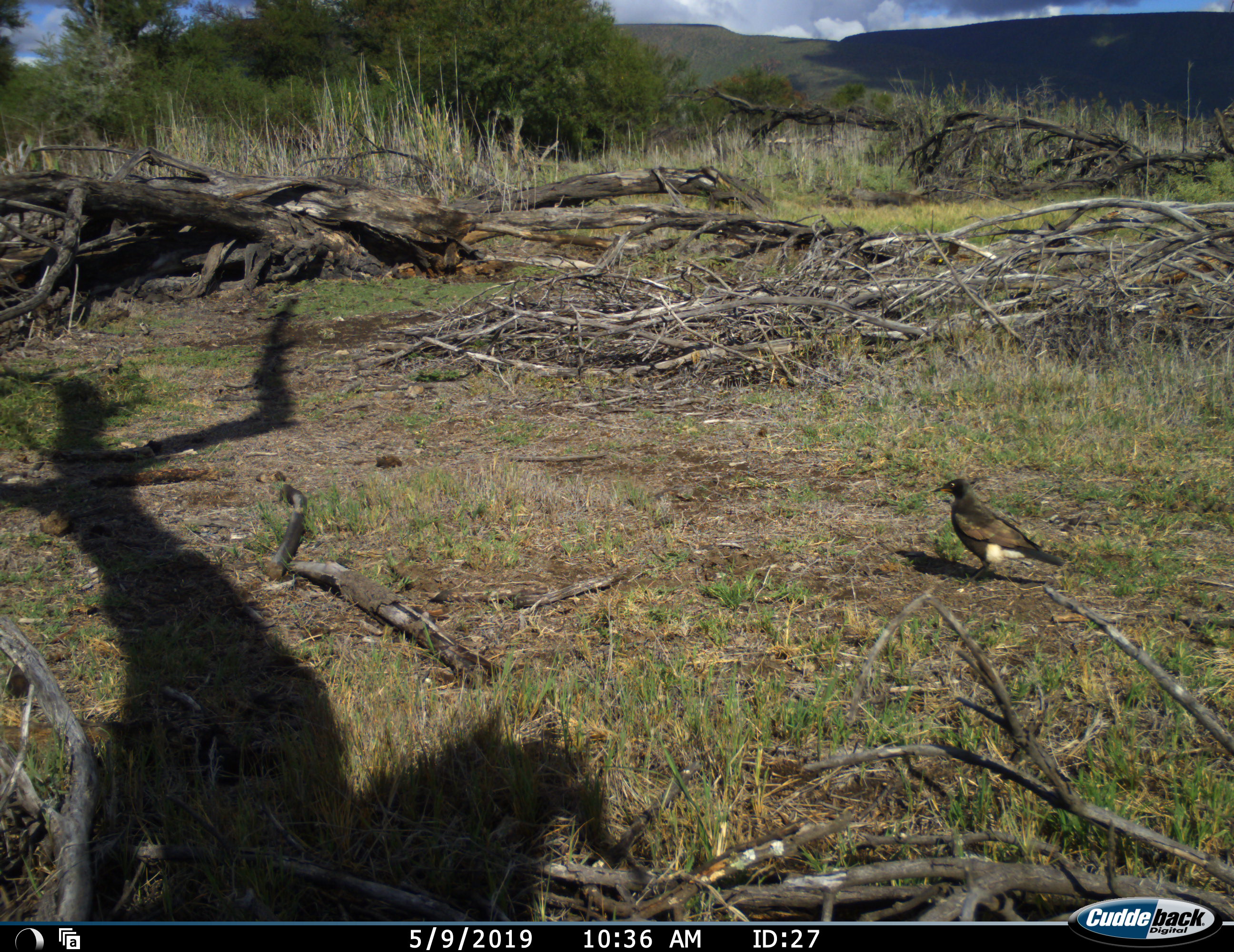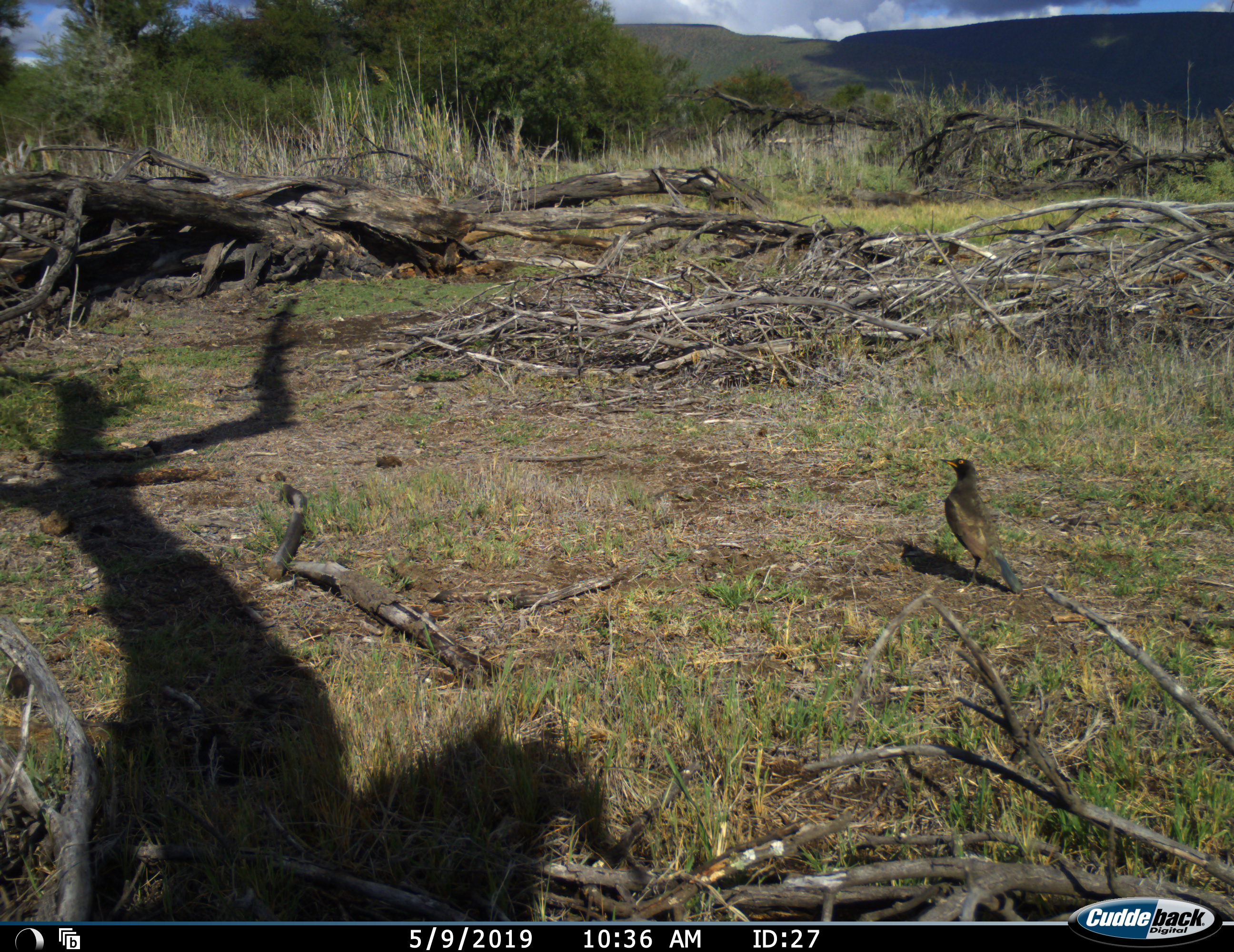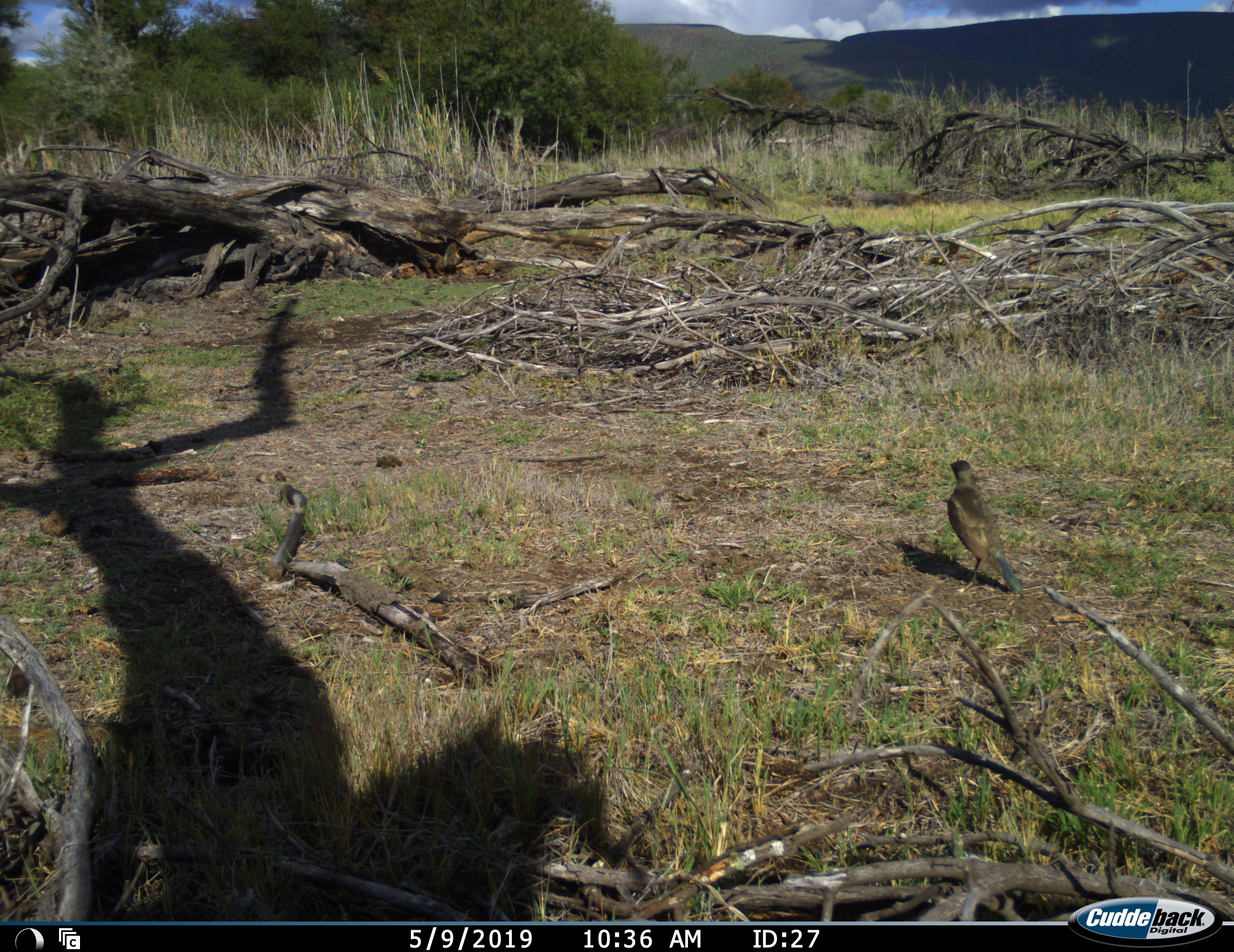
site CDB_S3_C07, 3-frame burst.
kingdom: Animalia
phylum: Chordata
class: Aves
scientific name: Aves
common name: bird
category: birdother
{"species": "birdother (bird) (Aves)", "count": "1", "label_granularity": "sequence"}